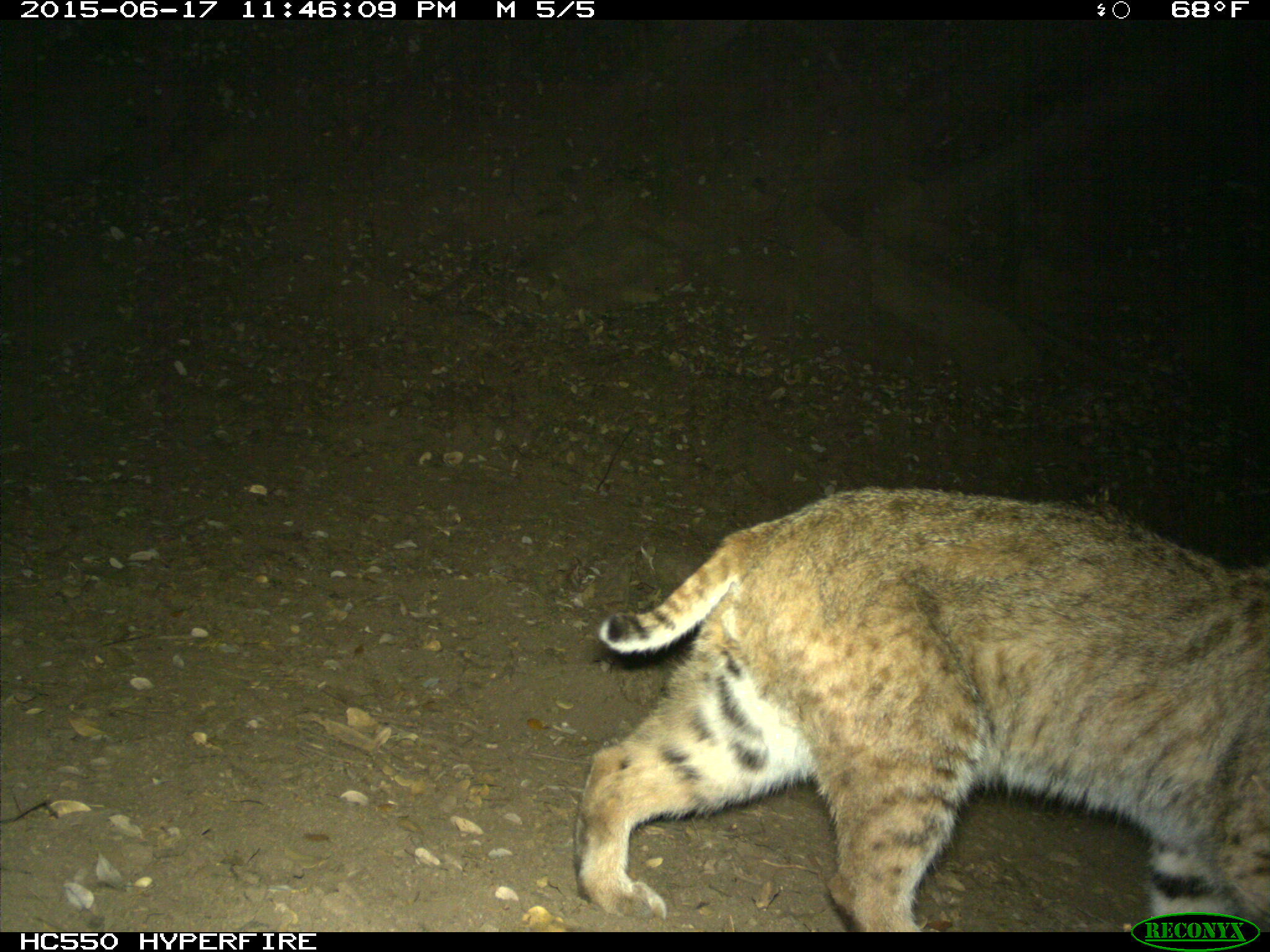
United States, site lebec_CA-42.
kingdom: Animalia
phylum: Chordata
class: Mammalia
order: Carnivora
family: Felidae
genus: Lynx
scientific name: Lynx rufus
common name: bobcat